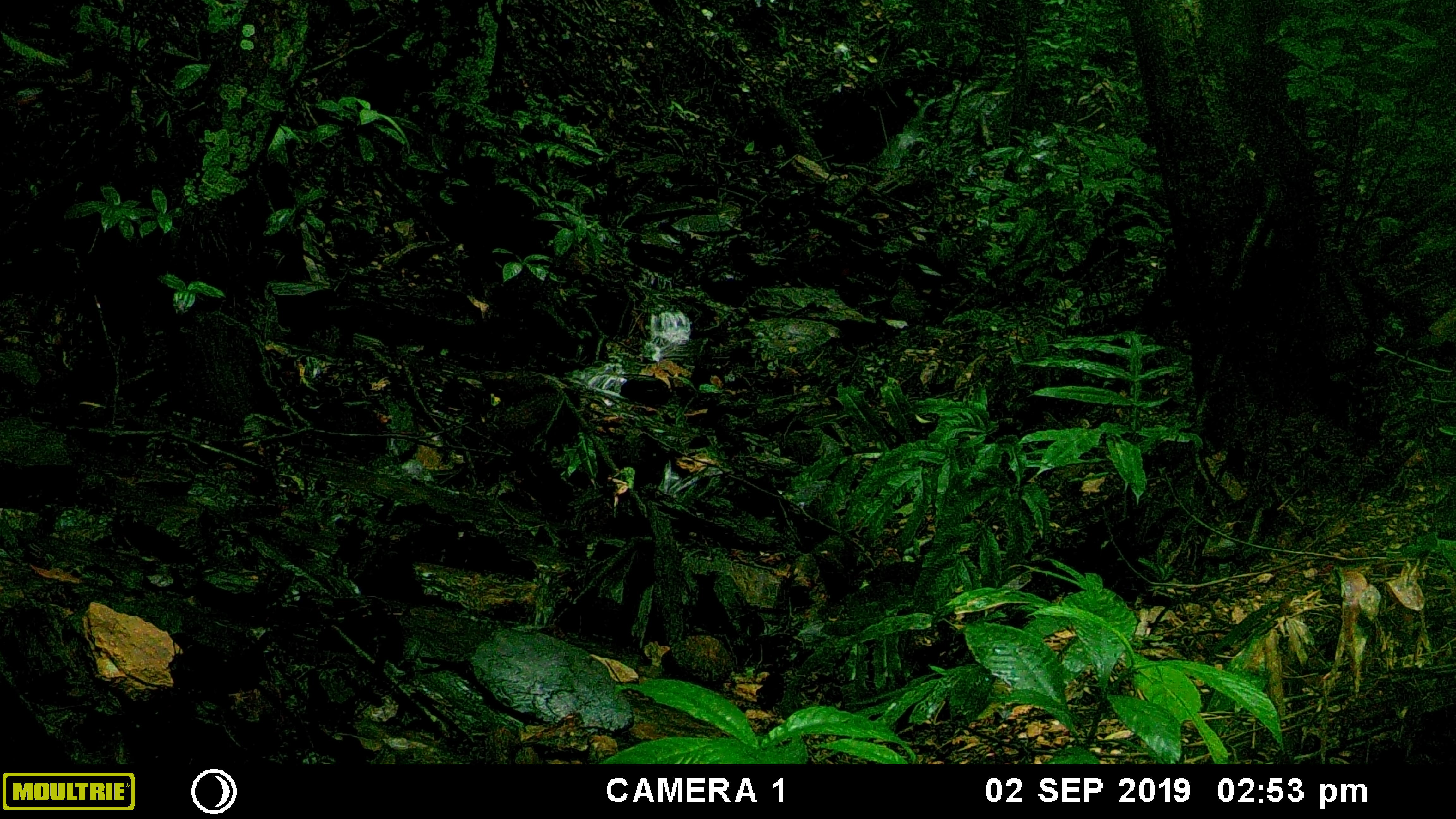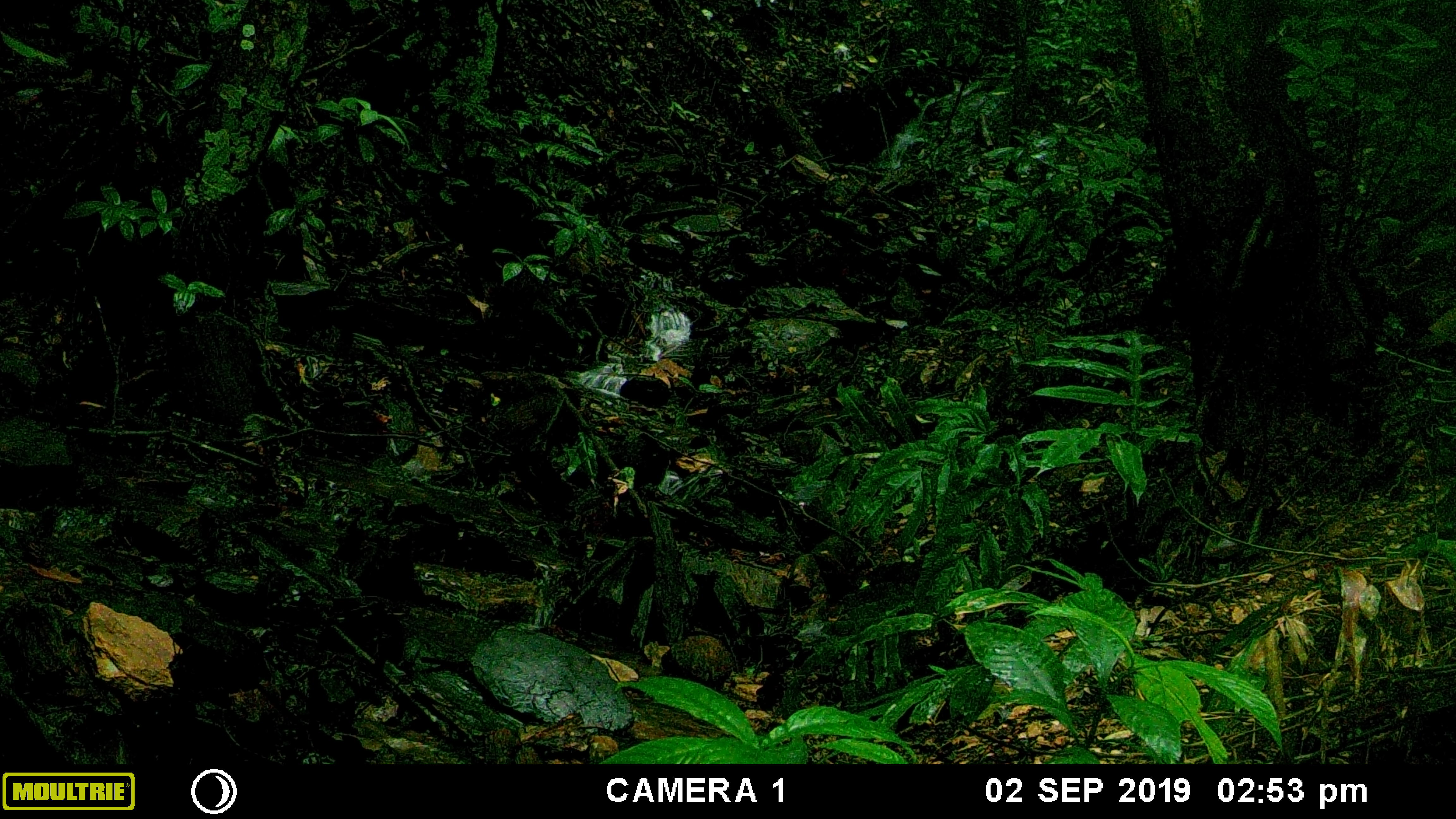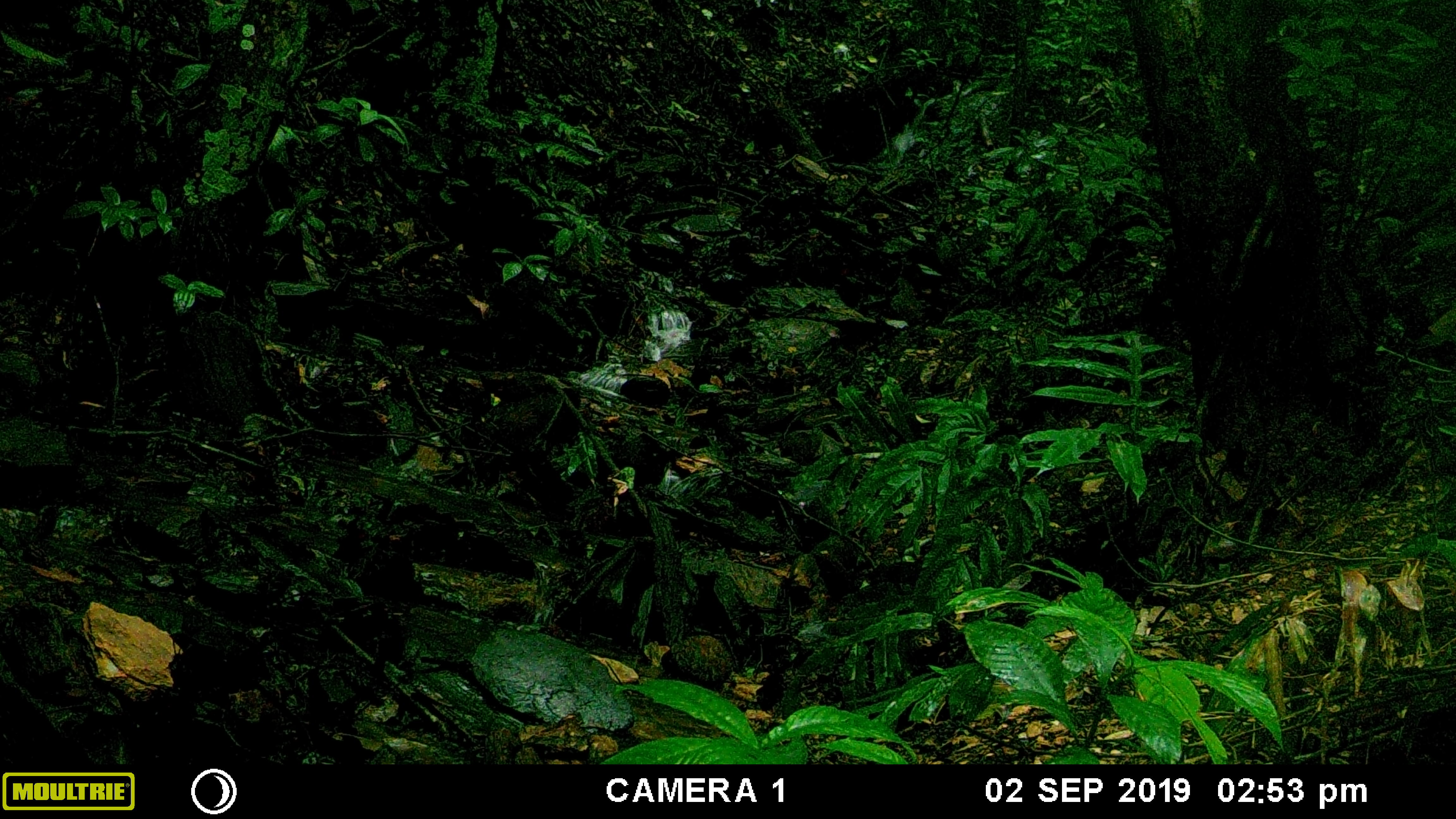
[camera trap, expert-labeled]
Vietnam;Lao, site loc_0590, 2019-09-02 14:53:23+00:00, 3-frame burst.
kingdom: Animalia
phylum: Chordata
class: Mammalia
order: Artiodactyla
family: Suidae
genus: Sus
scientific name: Sus scrofa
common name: eurasian wild pig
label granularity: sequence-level